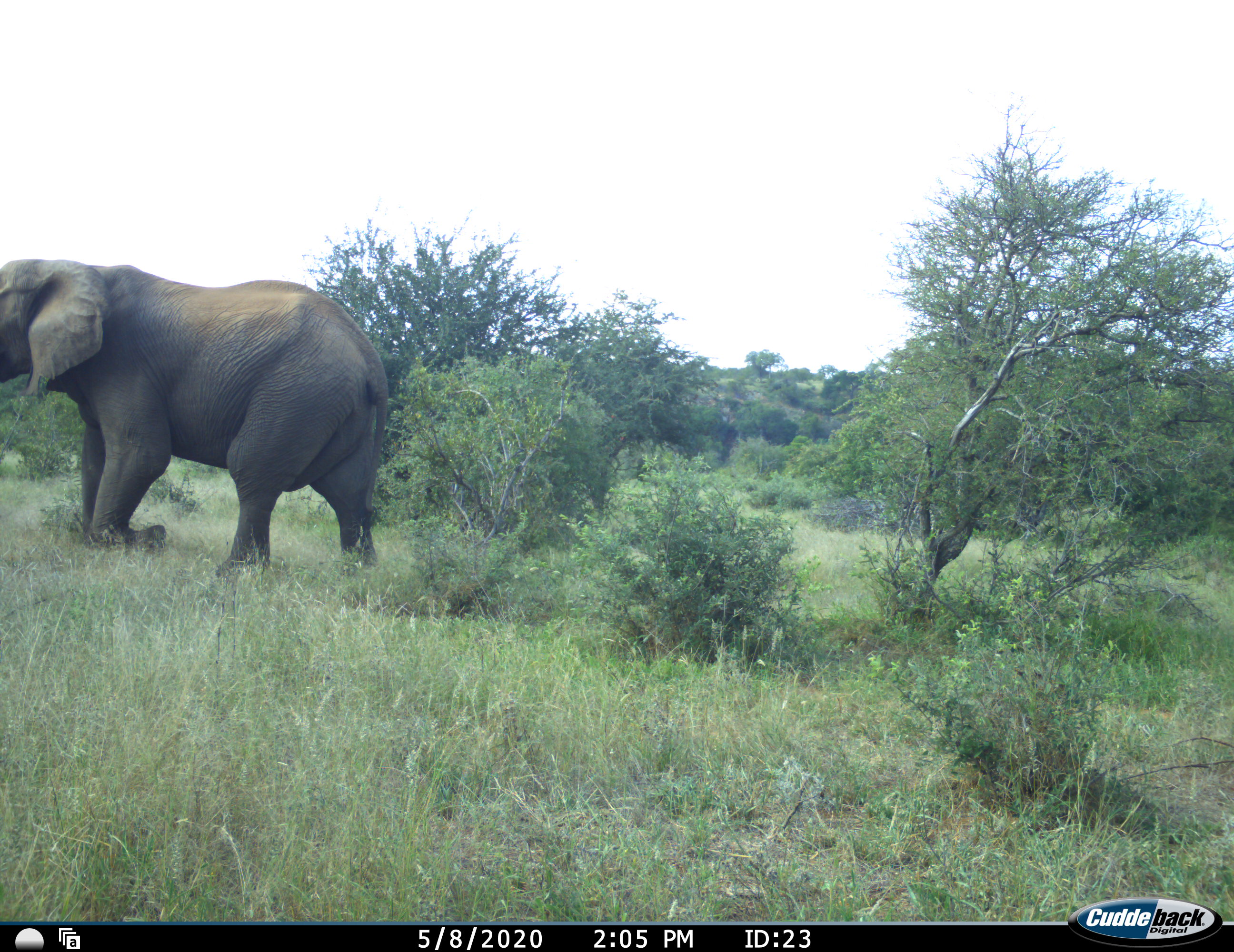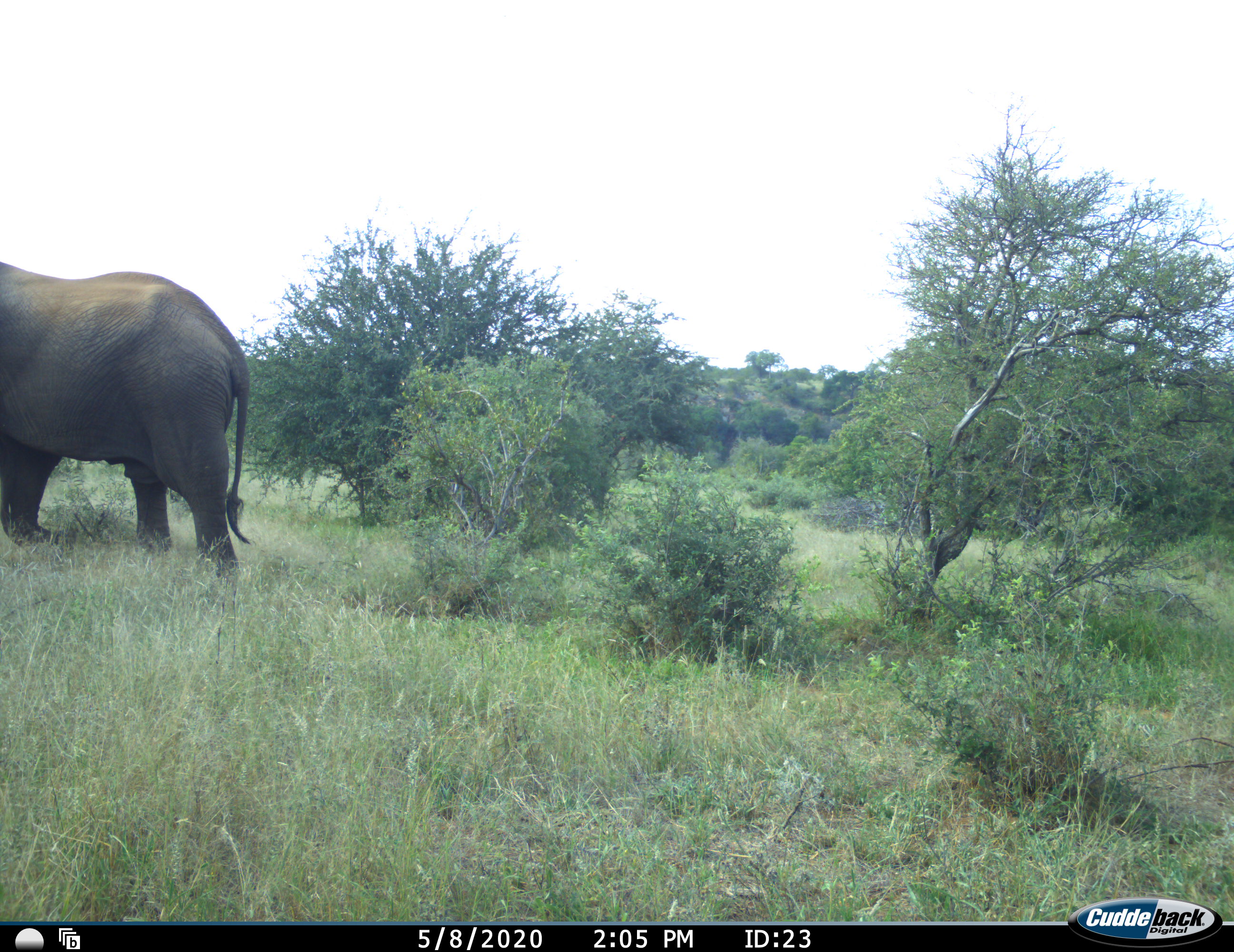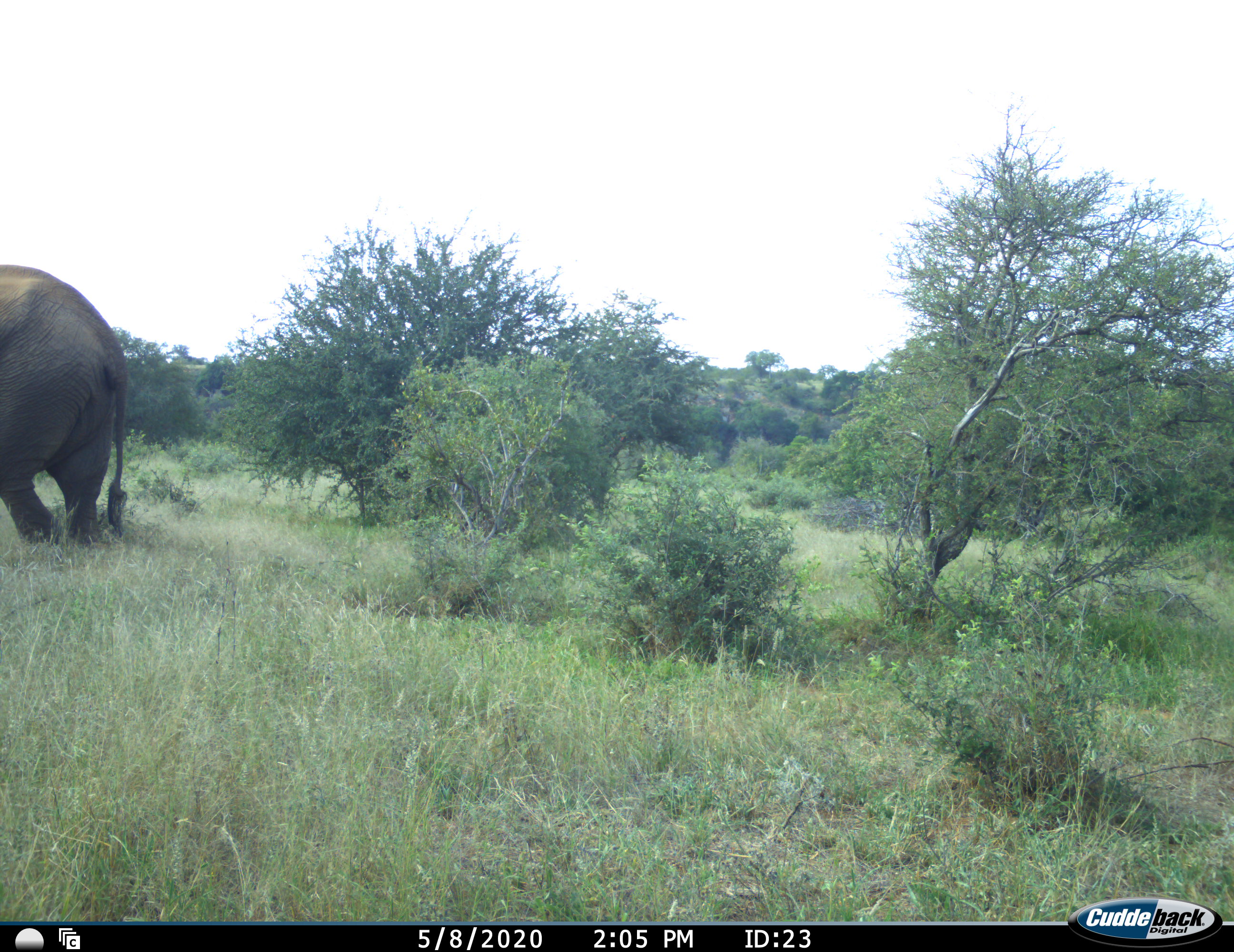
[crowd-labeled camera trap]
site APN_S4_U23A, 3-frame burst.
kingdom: Animalia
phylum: Chordata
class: Mammalia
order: Proboscidea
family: Elephantidae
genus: Loxodonta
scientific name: Loxodonta africana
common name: african bush elephant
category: elephant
Elephant (african bush elephant) (Loxodonta africana), count 1. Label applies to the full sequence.